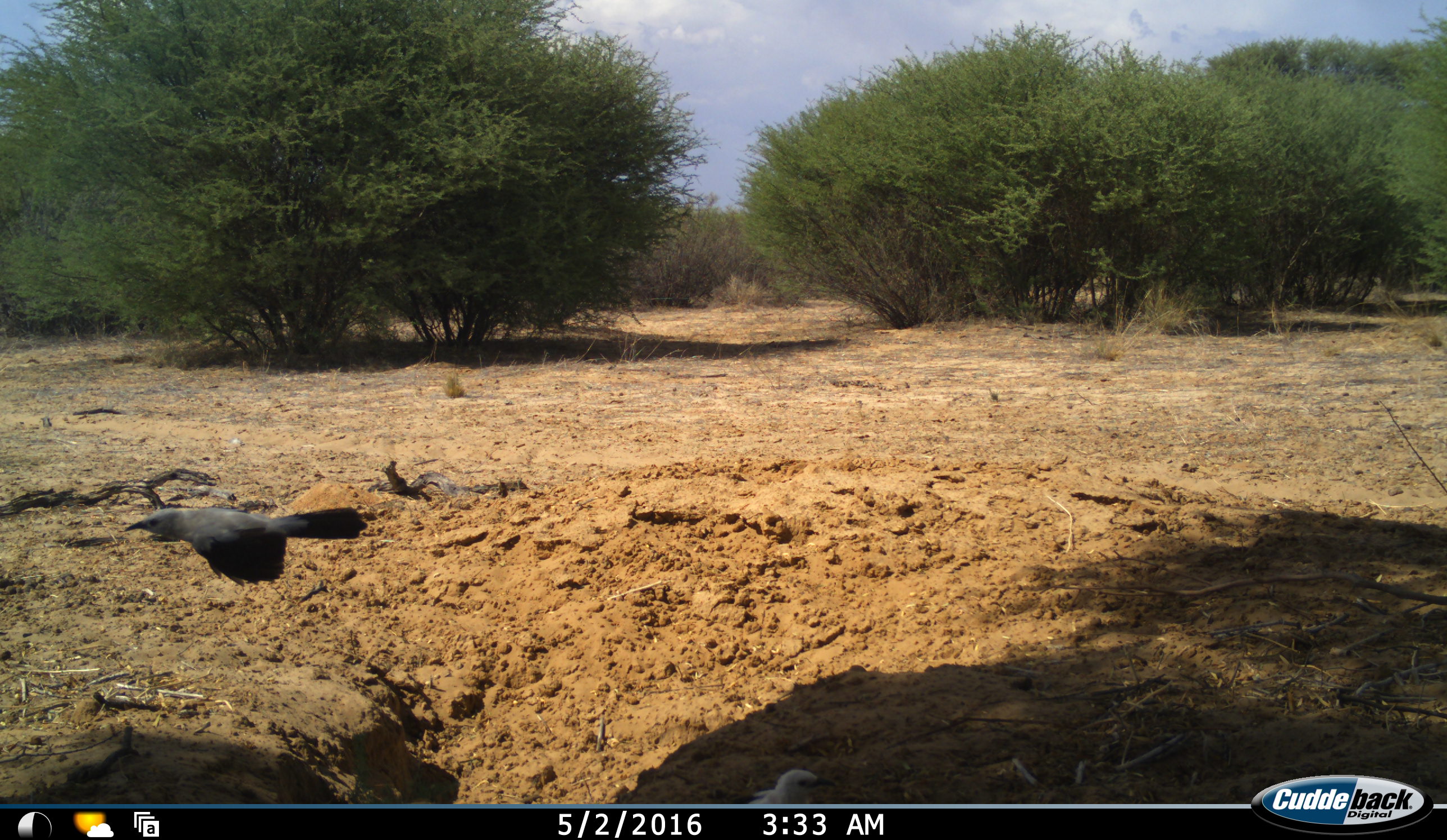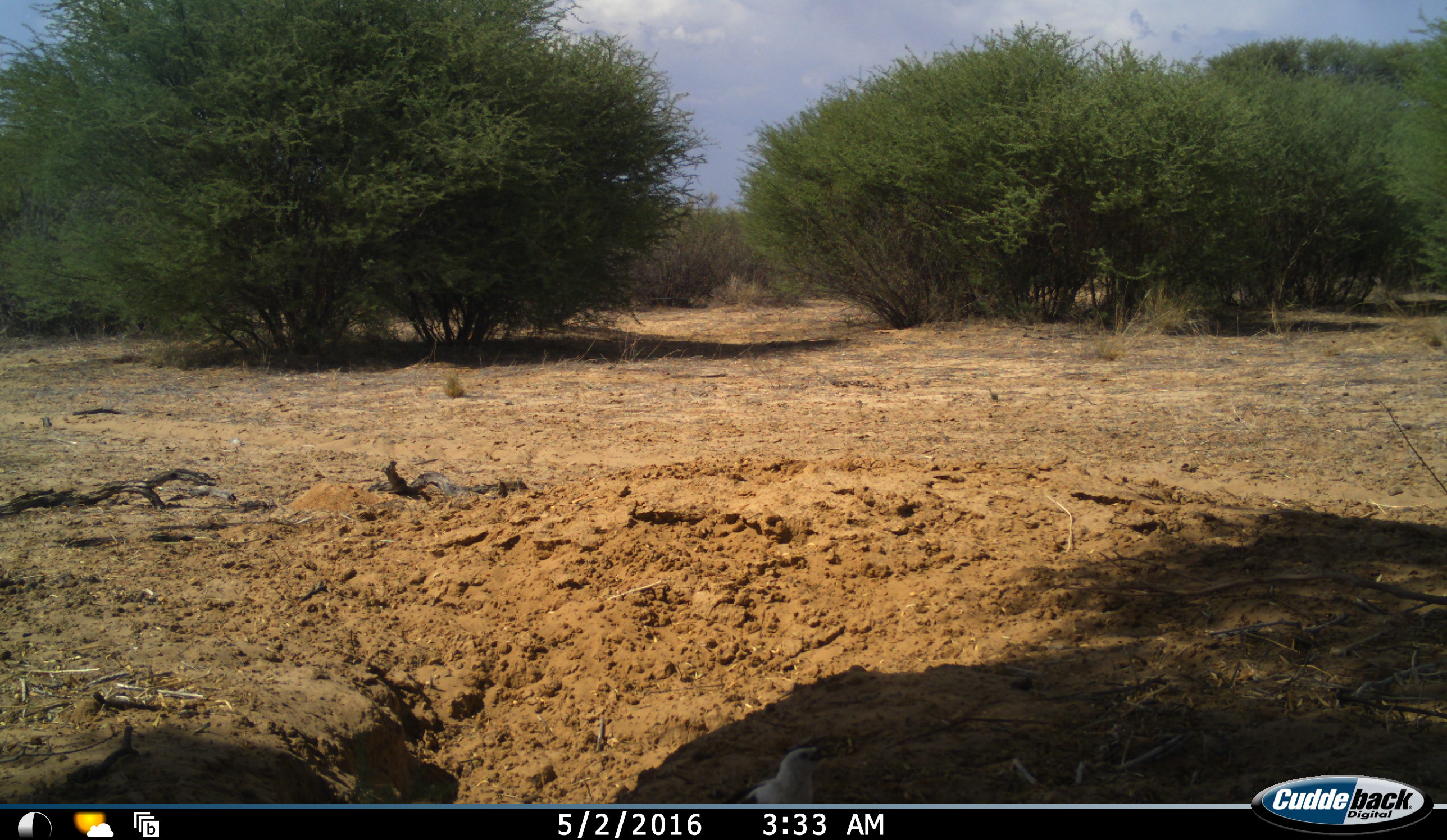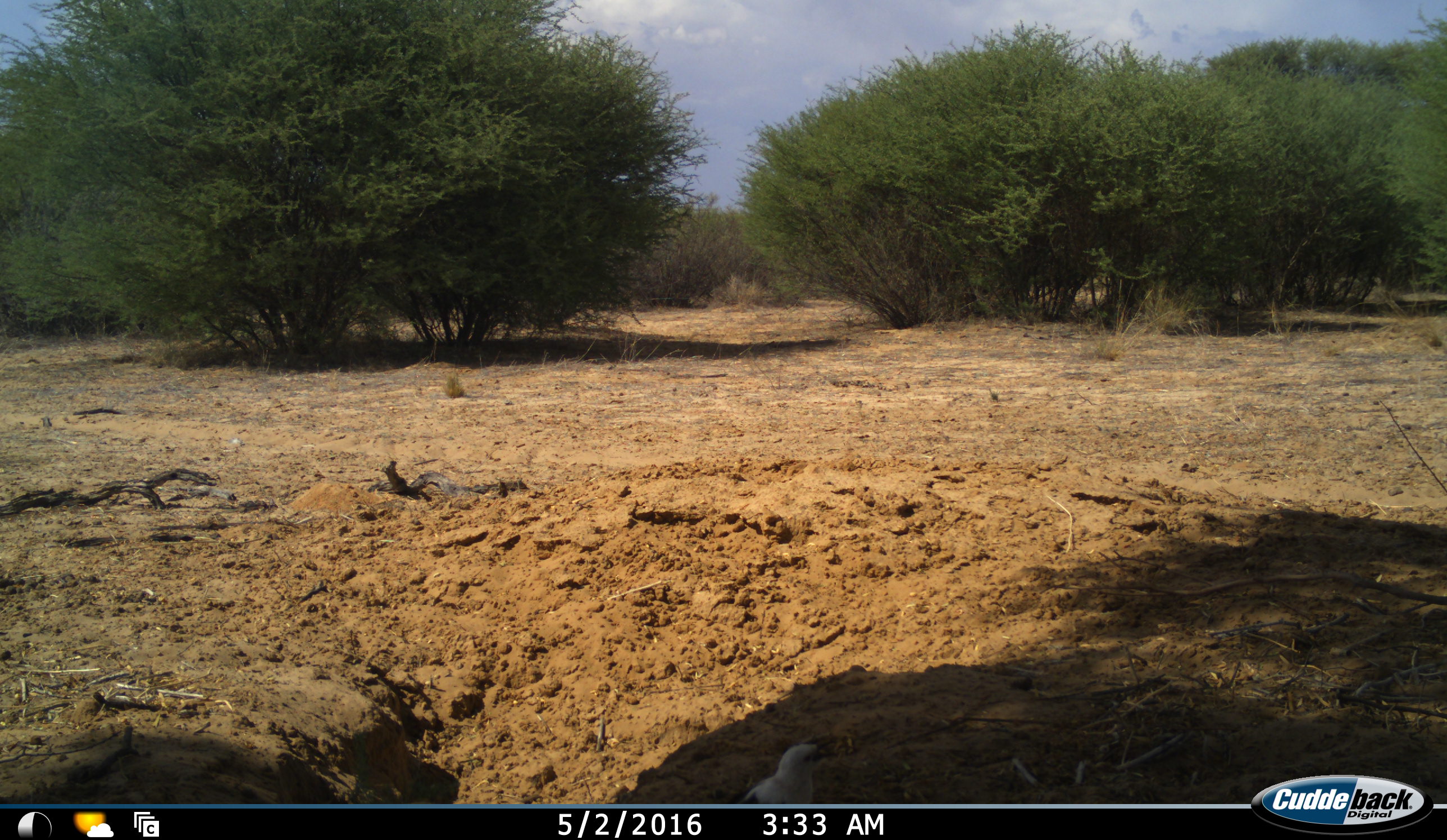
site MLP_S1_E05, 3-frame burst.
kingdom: Animalia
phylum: Chordata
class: Aves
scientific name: Aves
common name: bird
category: birdother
Birdother (bird) (Aves), count 1. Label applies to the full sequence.